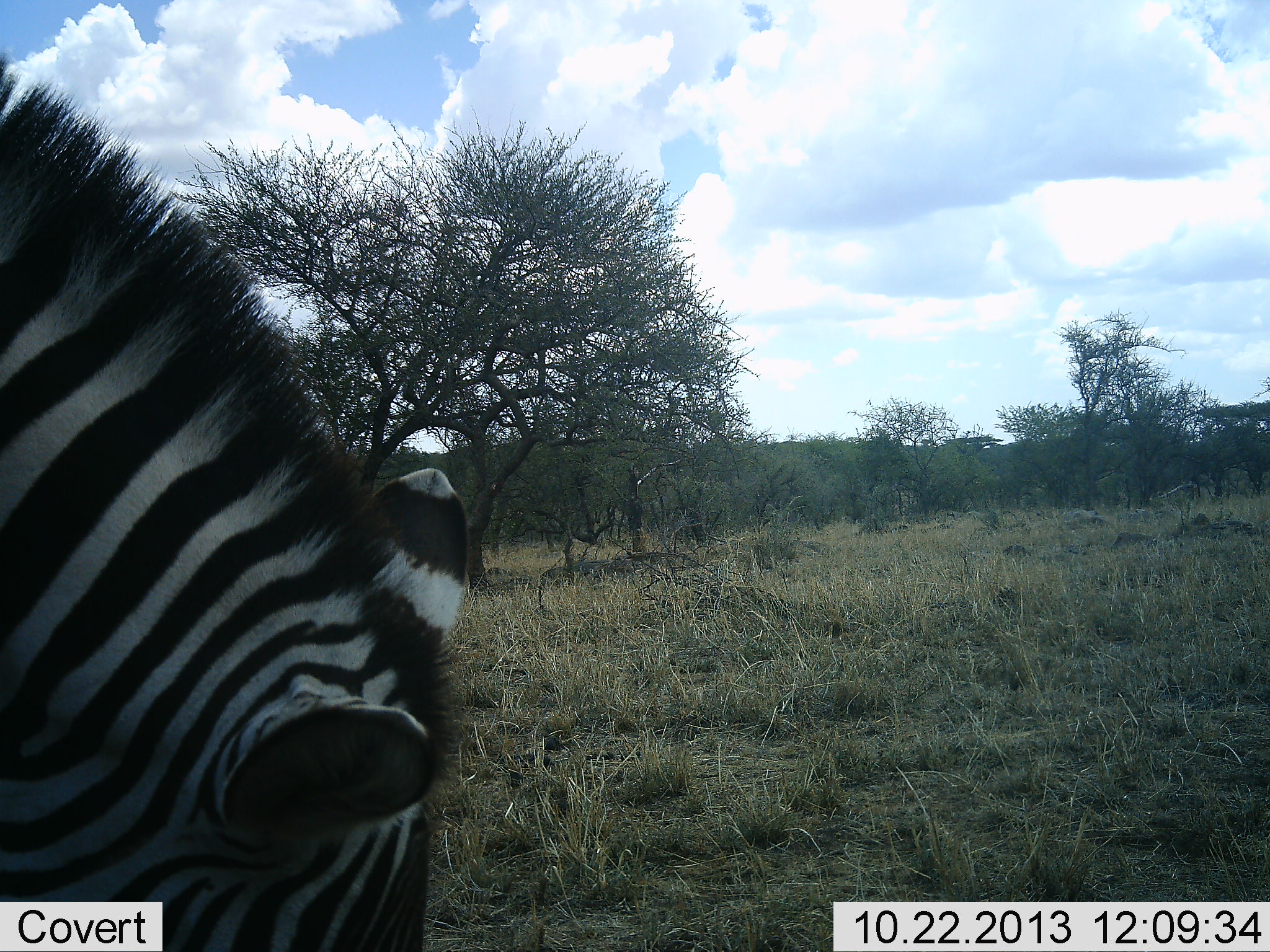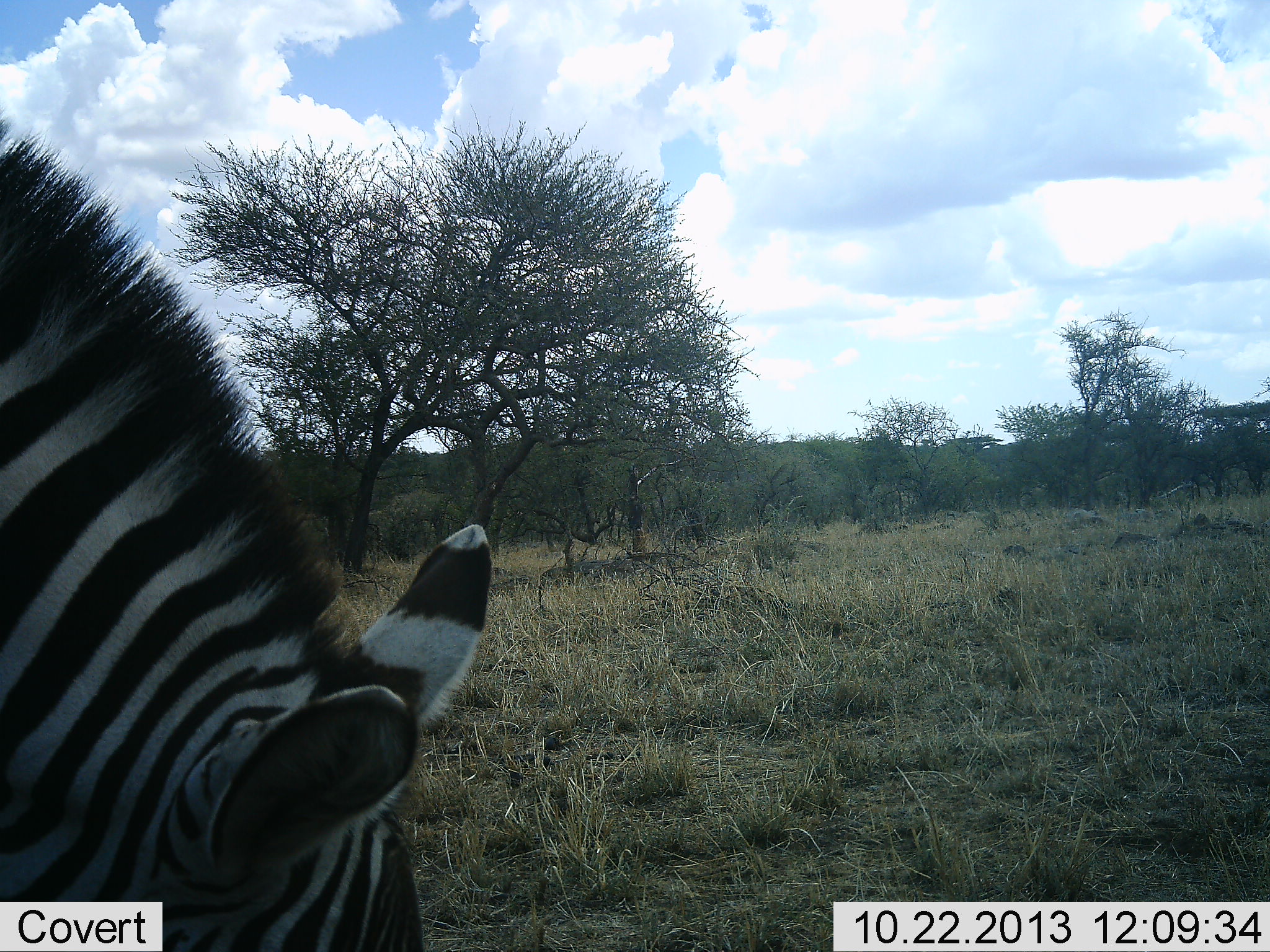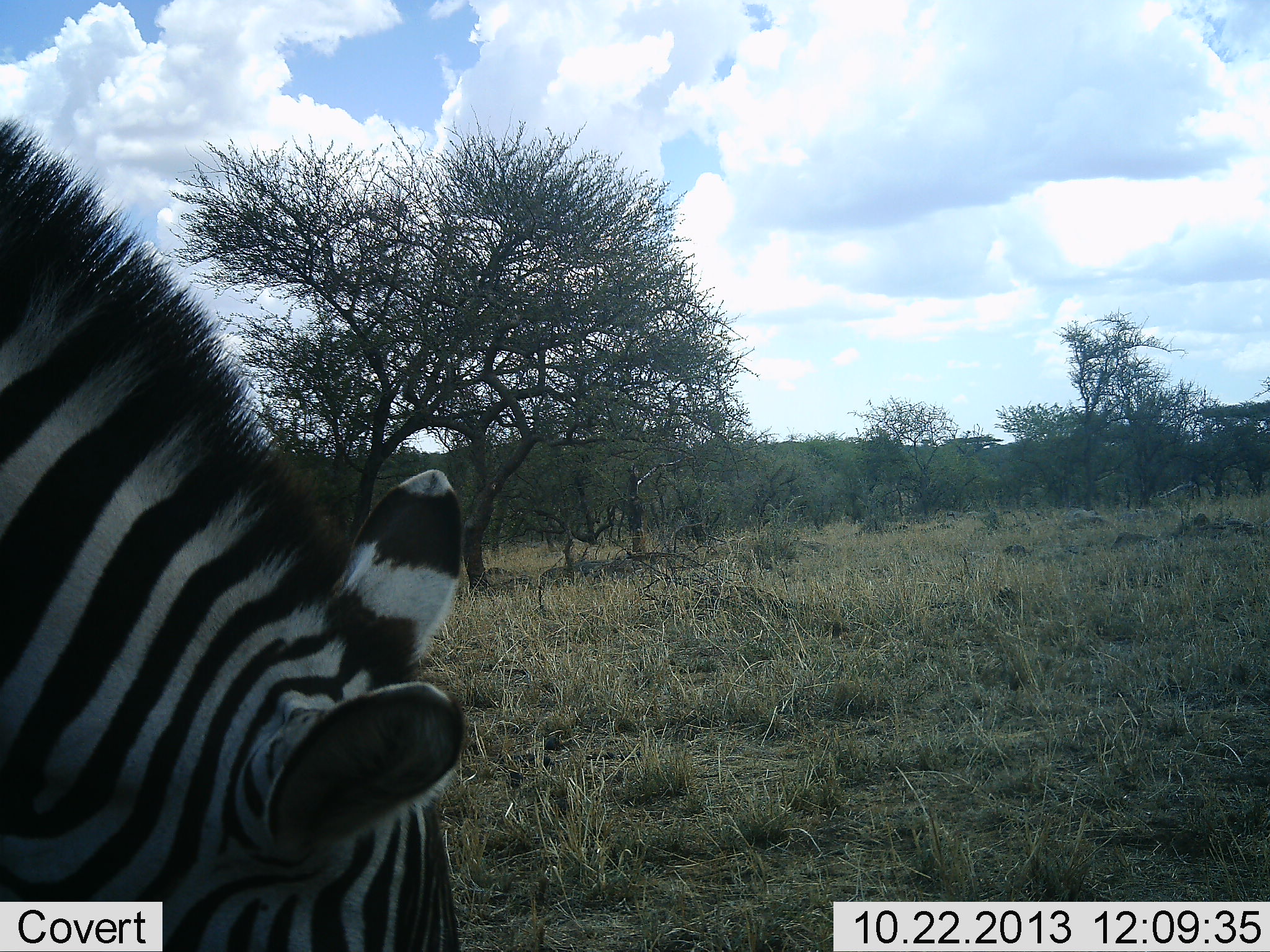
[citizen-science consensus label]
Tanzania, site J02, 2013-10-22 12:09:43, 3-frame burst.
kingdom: Animalia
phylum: Chordata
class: Mammalia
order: Perissodactyla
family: Equidae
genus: Equus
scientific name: Equus quagga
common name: plains zebra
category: zebra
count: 1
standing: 25%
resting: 0%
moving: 6%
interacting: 0%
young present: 0%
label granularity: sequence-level